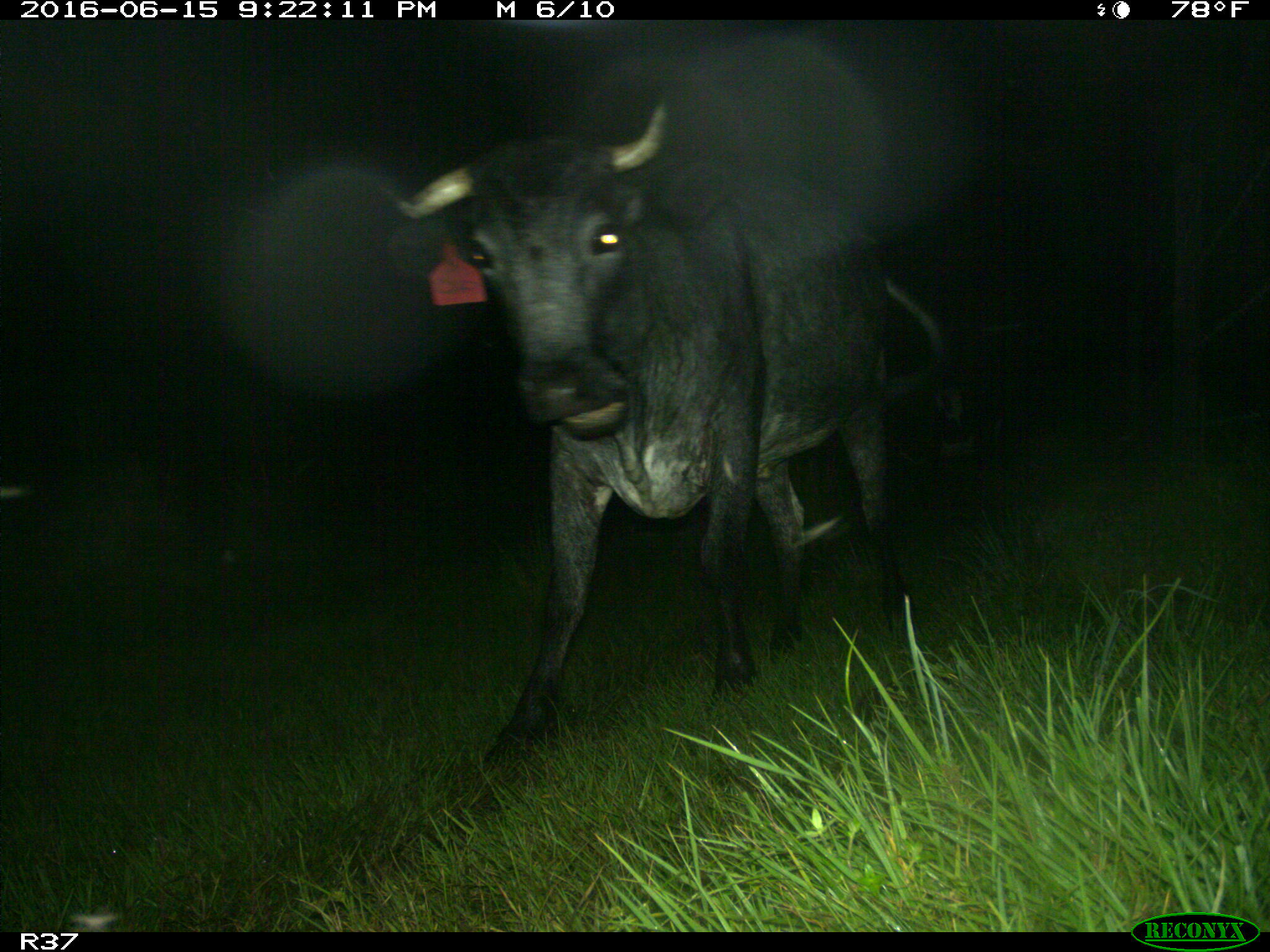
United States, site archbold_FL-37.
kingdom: Animalia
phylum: Chordata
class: Mammalia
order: Artiodactyla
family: Bovidae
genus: Bos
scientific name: Bos taurus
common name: domestic cow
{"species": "Bos taurus (domestic cow)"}